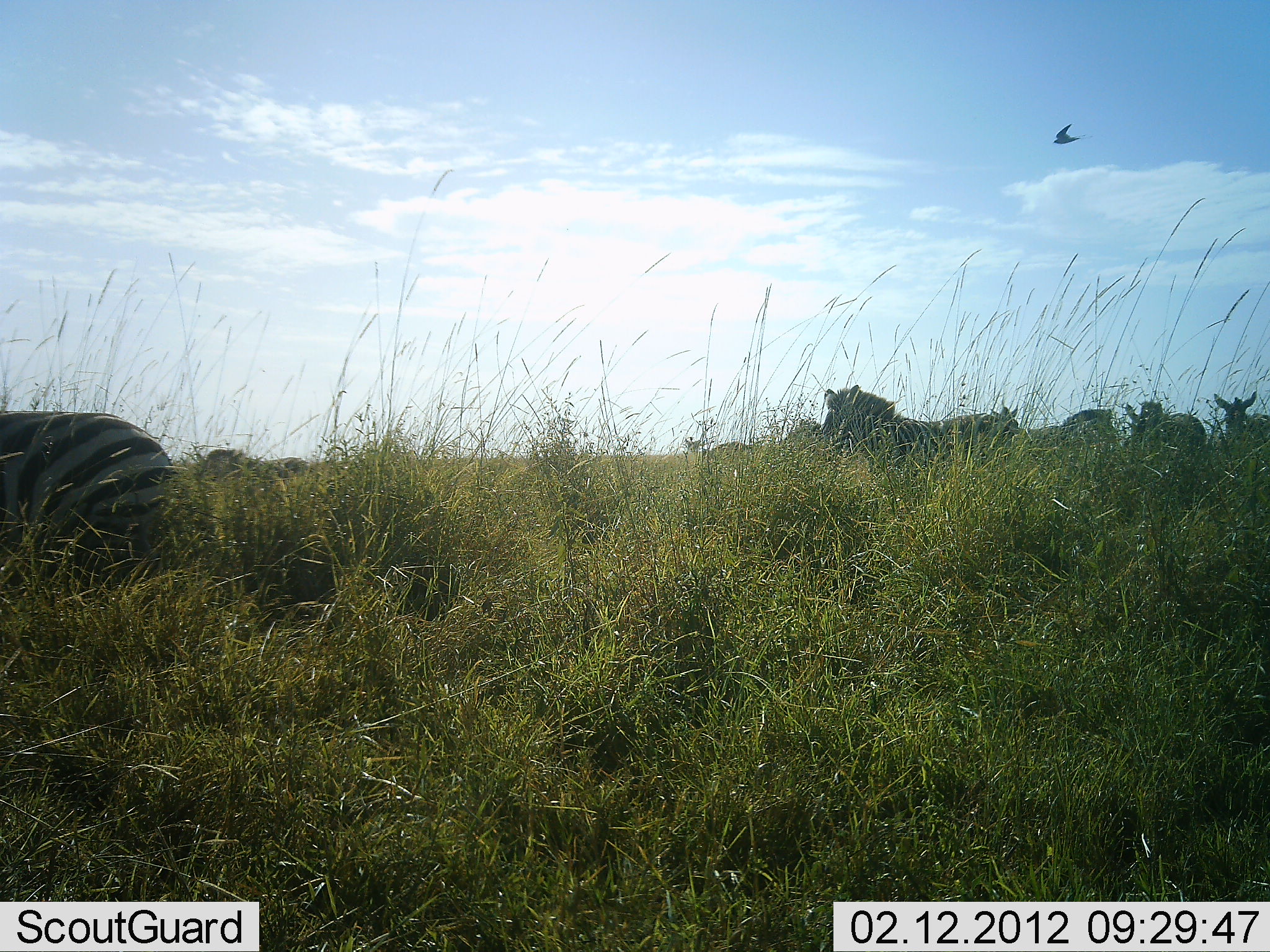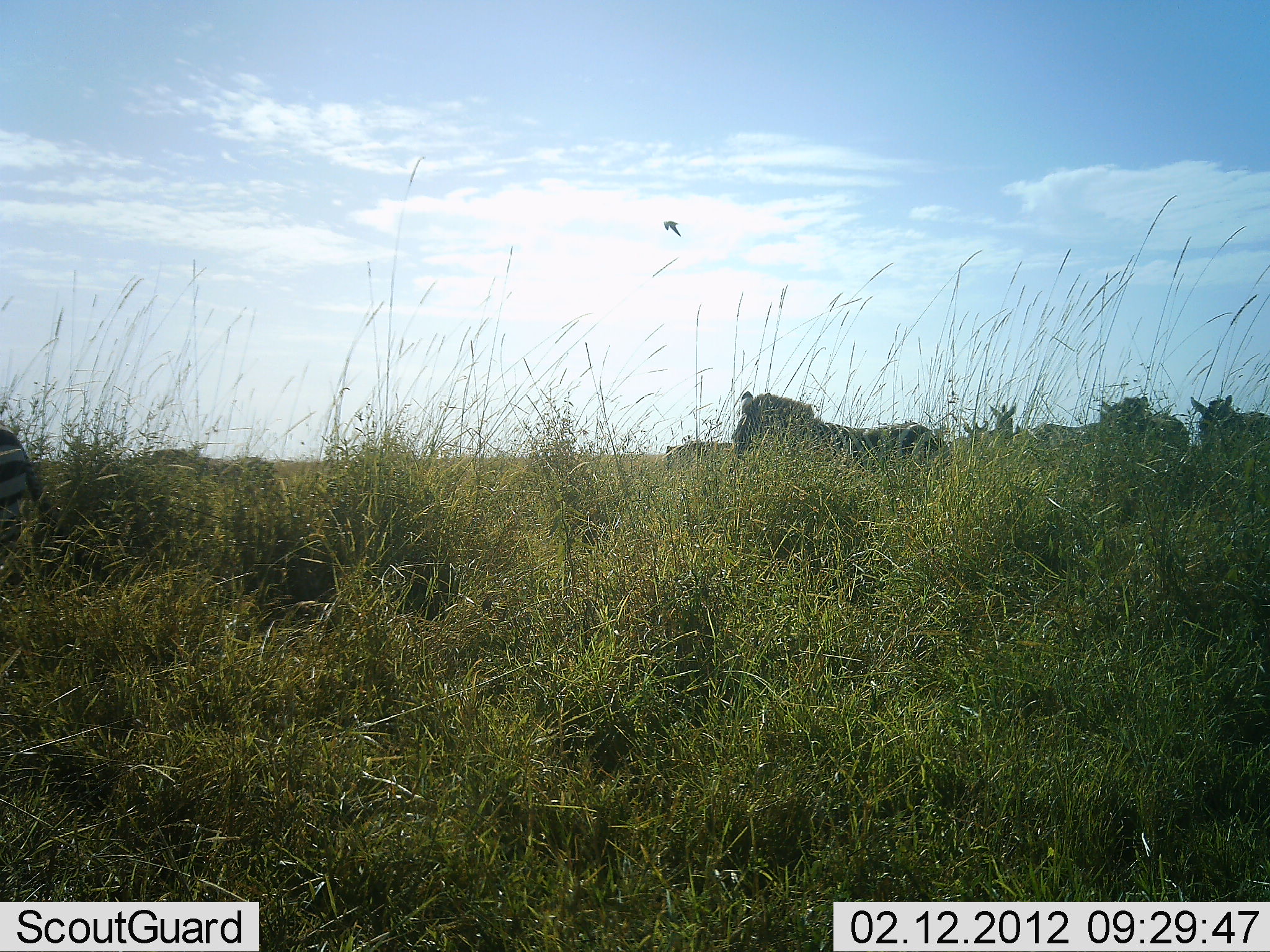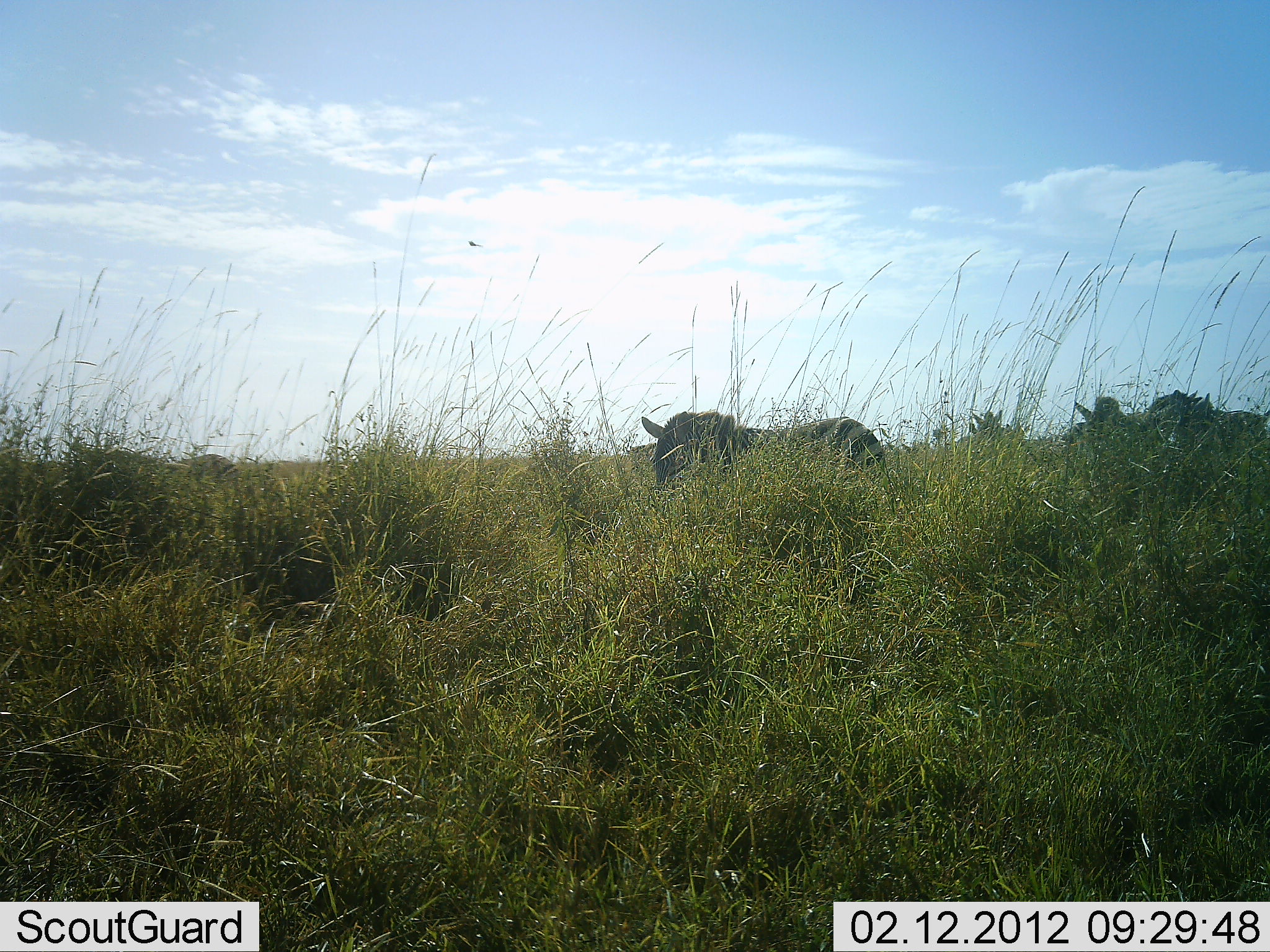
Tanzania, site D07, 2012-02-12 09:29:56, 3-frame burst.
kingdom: Animalia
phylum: Chordata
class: Mammalia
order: Perissodactyla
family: Equidae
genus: Equus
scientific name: Equus quagga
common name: plains zebra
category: zebra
Zebra (plains zebra) (Equus quagga), count 9. Behavior (volunteer vote fractions): standing 6%, resting 0%, moving 94%, interacting 6%. Young present (vote fraction): 0%. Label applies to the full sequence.